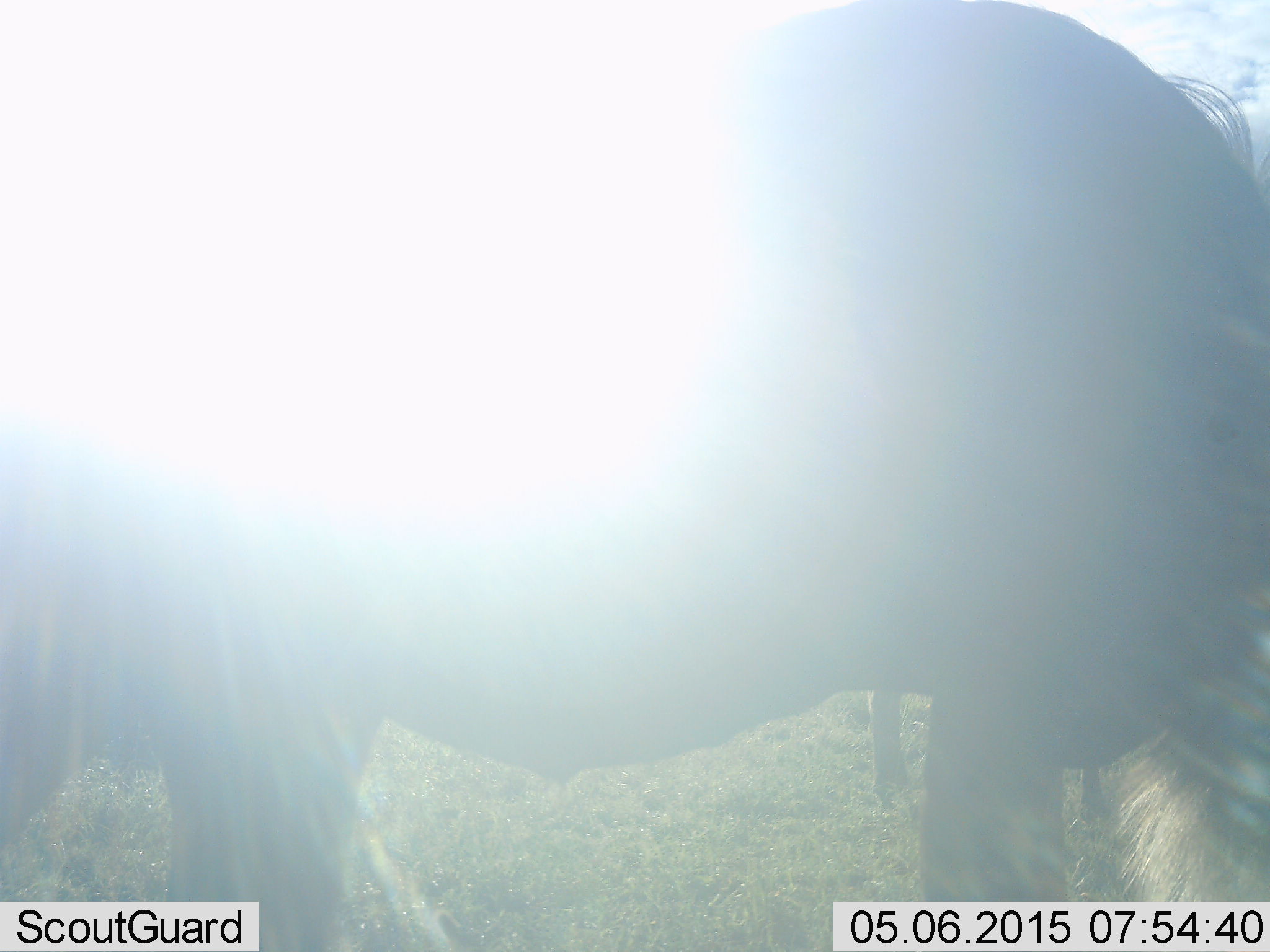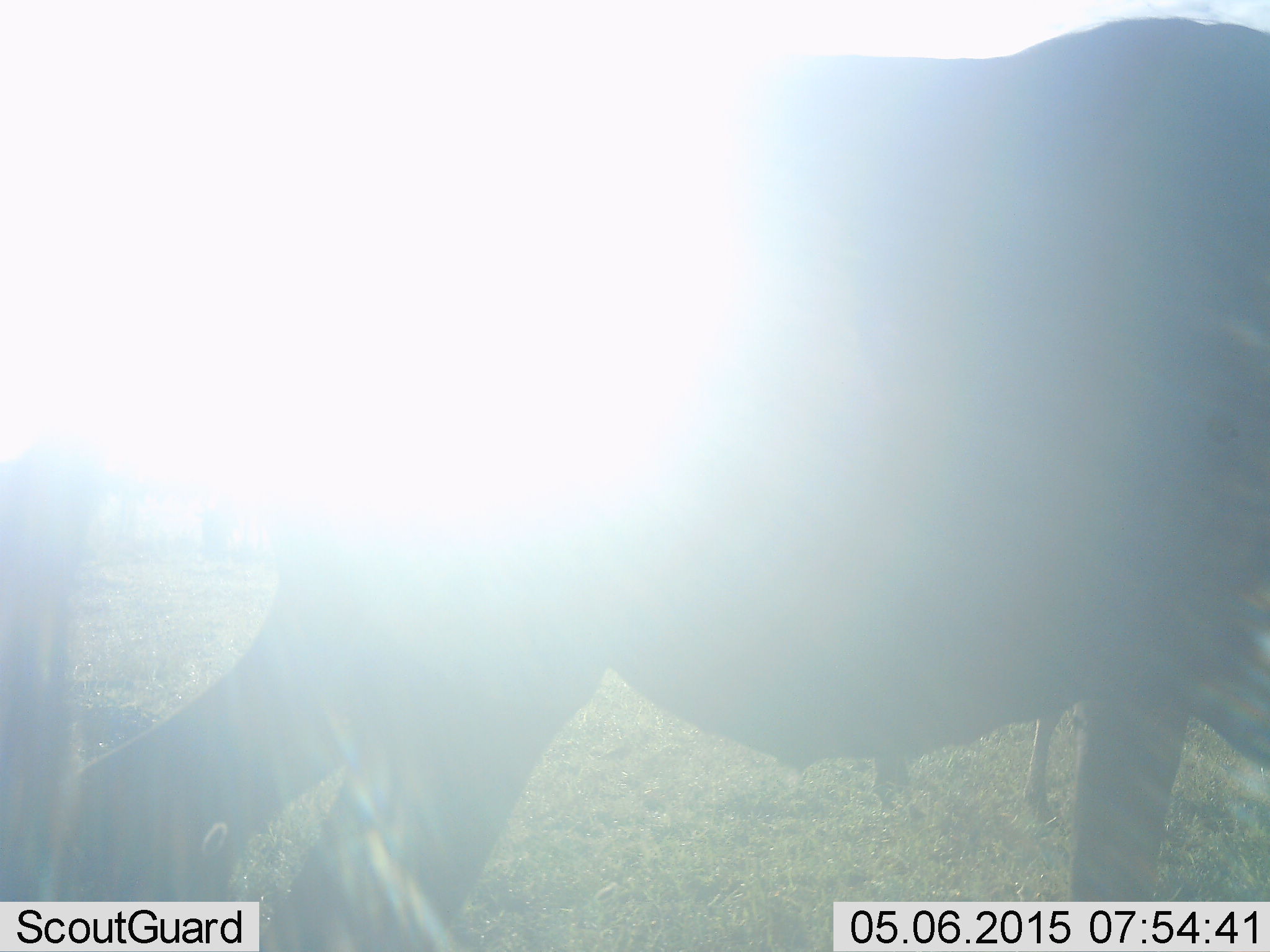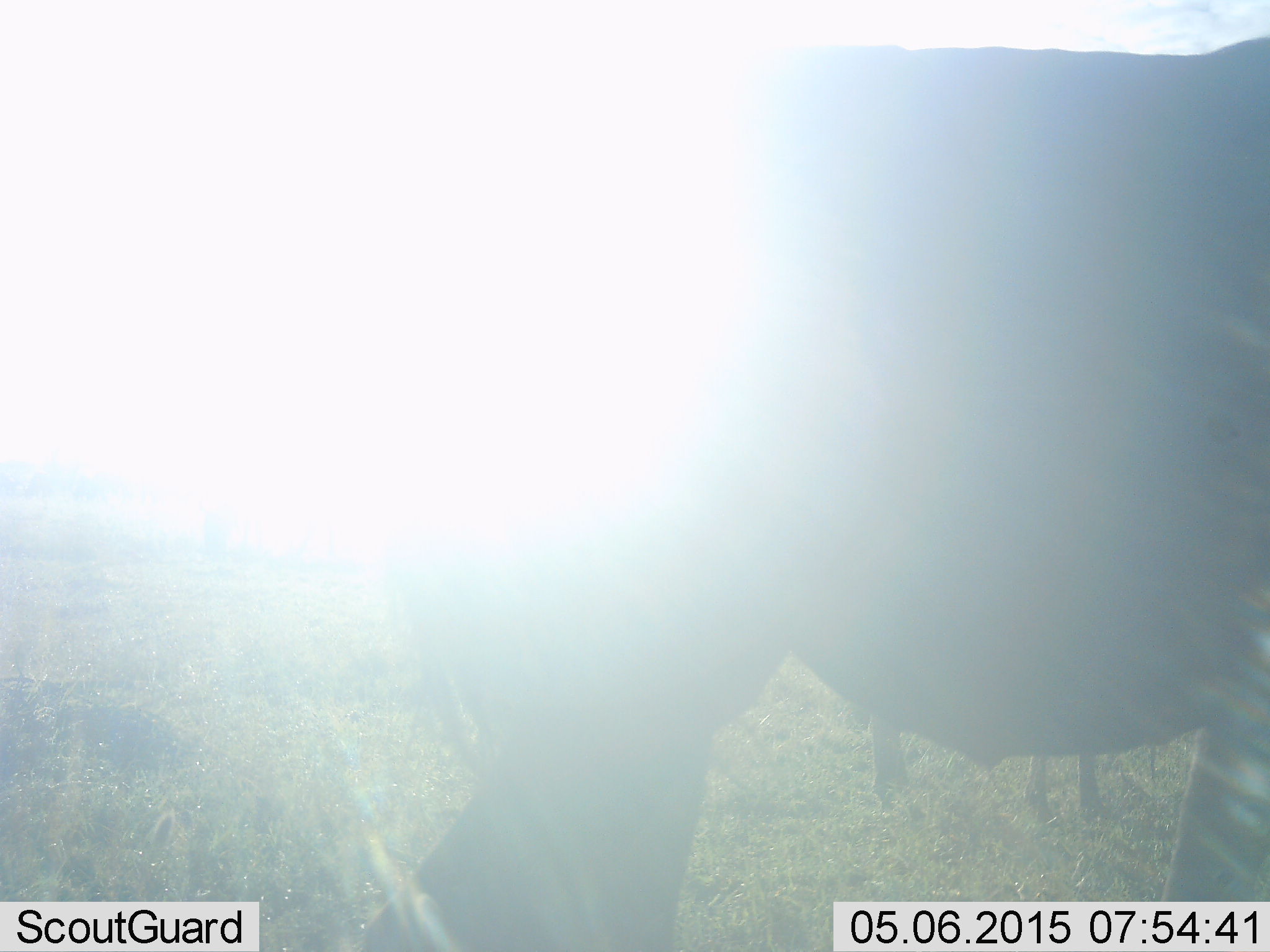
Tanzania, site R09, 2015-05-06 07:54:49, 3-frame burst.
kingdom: Animalia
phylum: Chordata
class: Mammalia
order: Artiodactyla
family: Bovidae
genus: Connochaetes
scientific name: Connochaetes taurinus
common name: blue wildebeest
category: wildebeest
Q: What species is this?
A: Wildebeest (blue wildebeest) (Connochaetes taurinus).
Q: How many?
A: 2.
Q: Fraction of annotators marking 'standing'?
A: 80%.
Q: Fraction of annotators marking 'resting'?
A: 0%.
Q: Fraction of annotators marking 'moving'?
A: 80%.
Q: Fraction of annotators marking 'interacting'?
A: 0%.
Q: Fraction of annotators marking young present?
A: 0%.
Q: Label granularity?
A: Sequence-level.